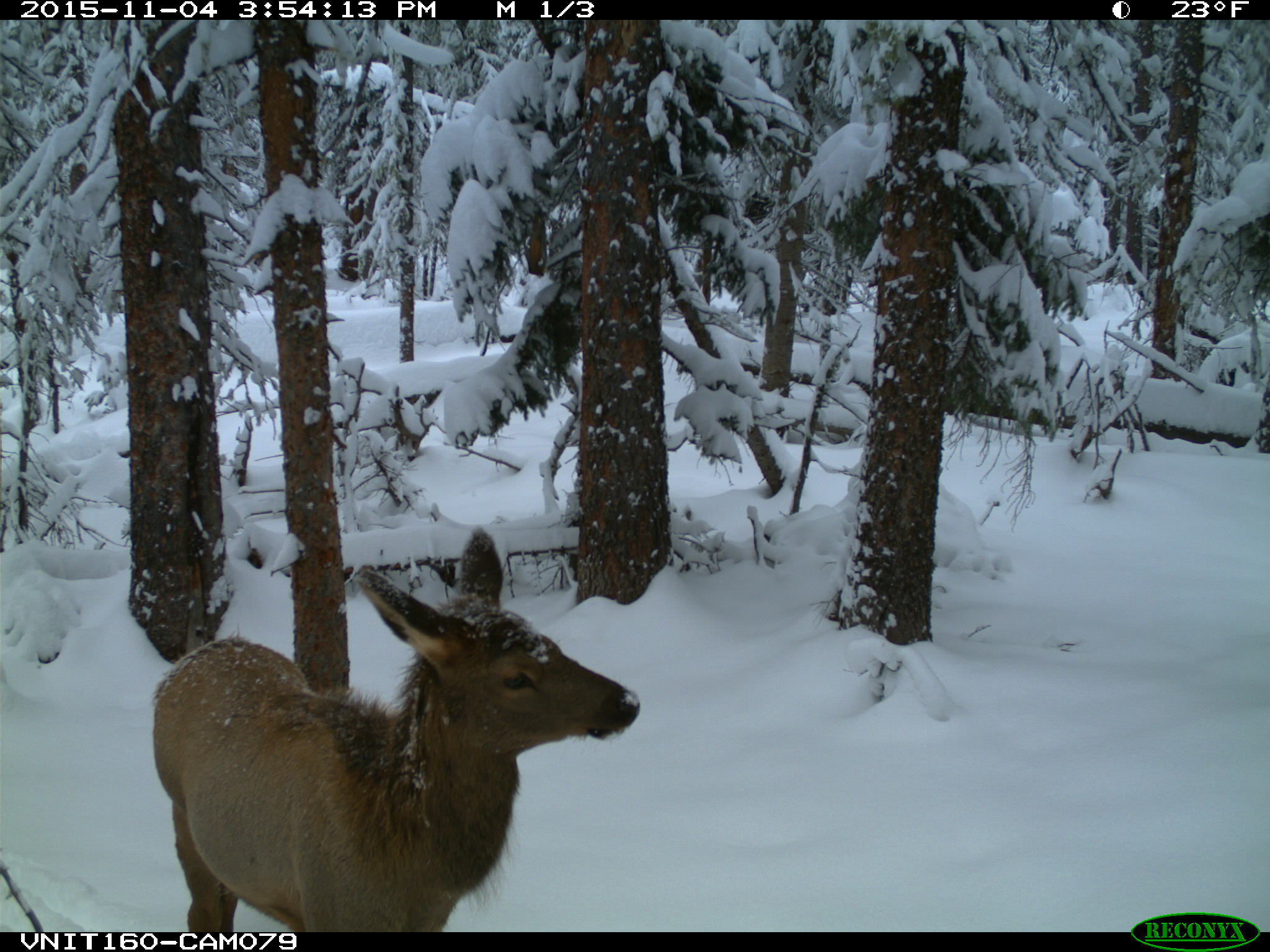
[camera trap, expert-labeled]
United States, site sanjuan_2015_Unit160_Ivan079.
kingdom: Animalia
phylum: Chordata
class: Mammalia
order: Artiodactyla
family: Cervidae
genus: Cervus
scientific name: Cervus elaphus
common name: red deer